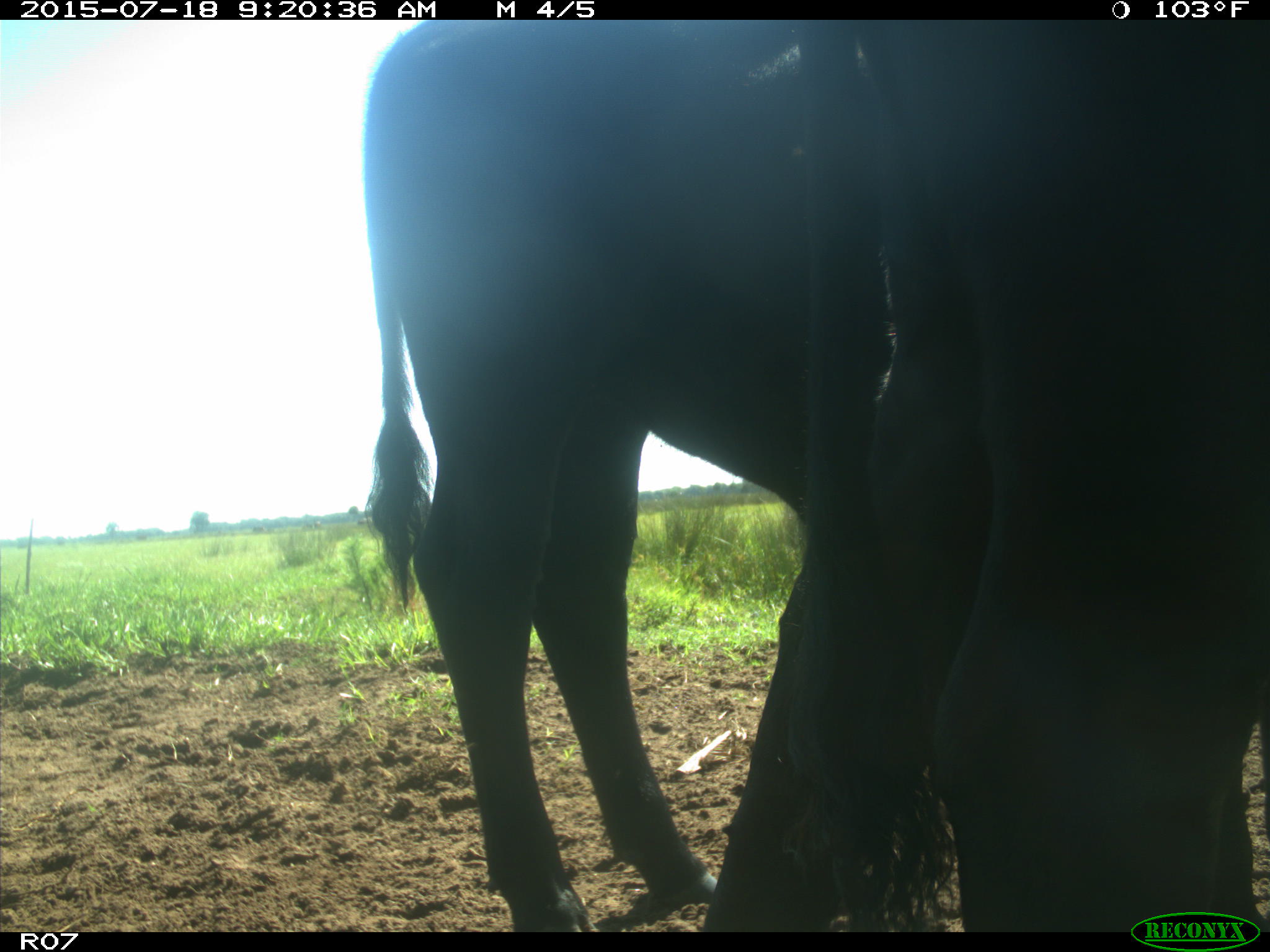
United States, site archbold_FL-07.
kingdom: Animalia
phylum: Chordata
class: Mammalia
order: Artiodactyla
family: Bovidae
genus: Bos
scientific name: Bos taurus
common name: domestic cow